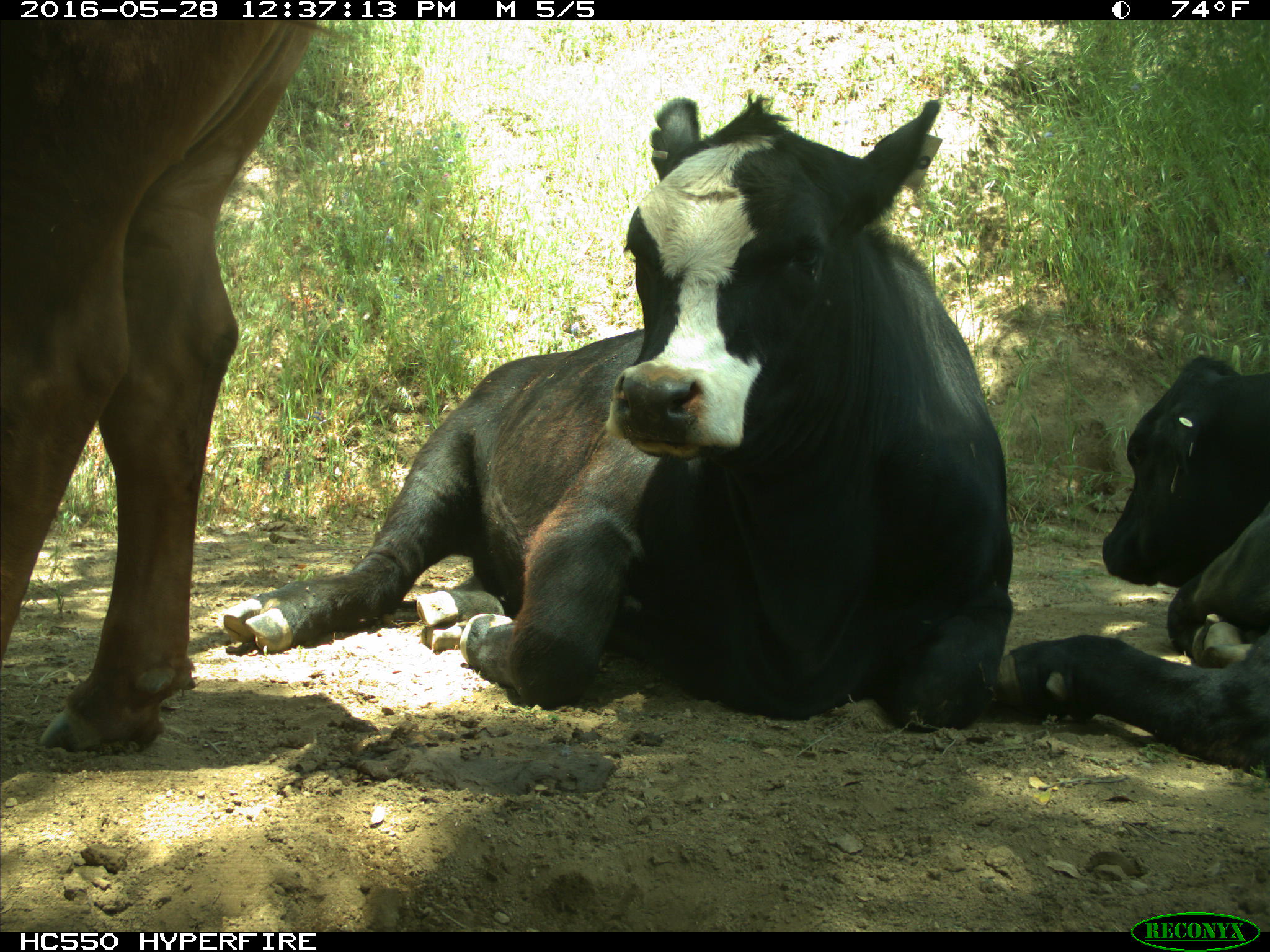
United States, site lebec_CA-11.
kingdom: Animalia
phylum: Chordata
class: Mammalia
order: Artiodactyla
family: Bovidae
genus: Bos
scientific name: Bos taurus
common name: domestic cow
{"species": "Bos taurus (domestic cow)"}